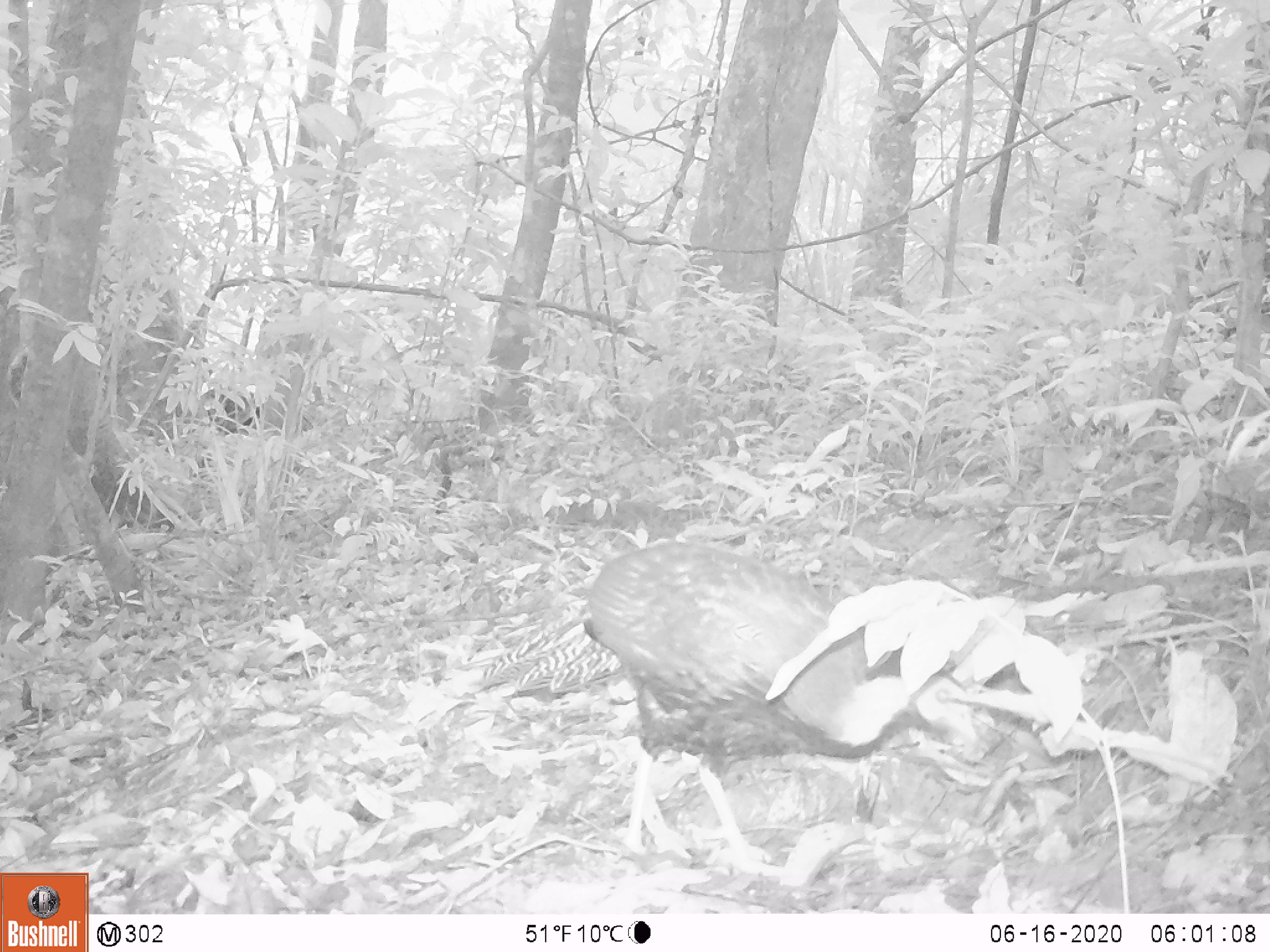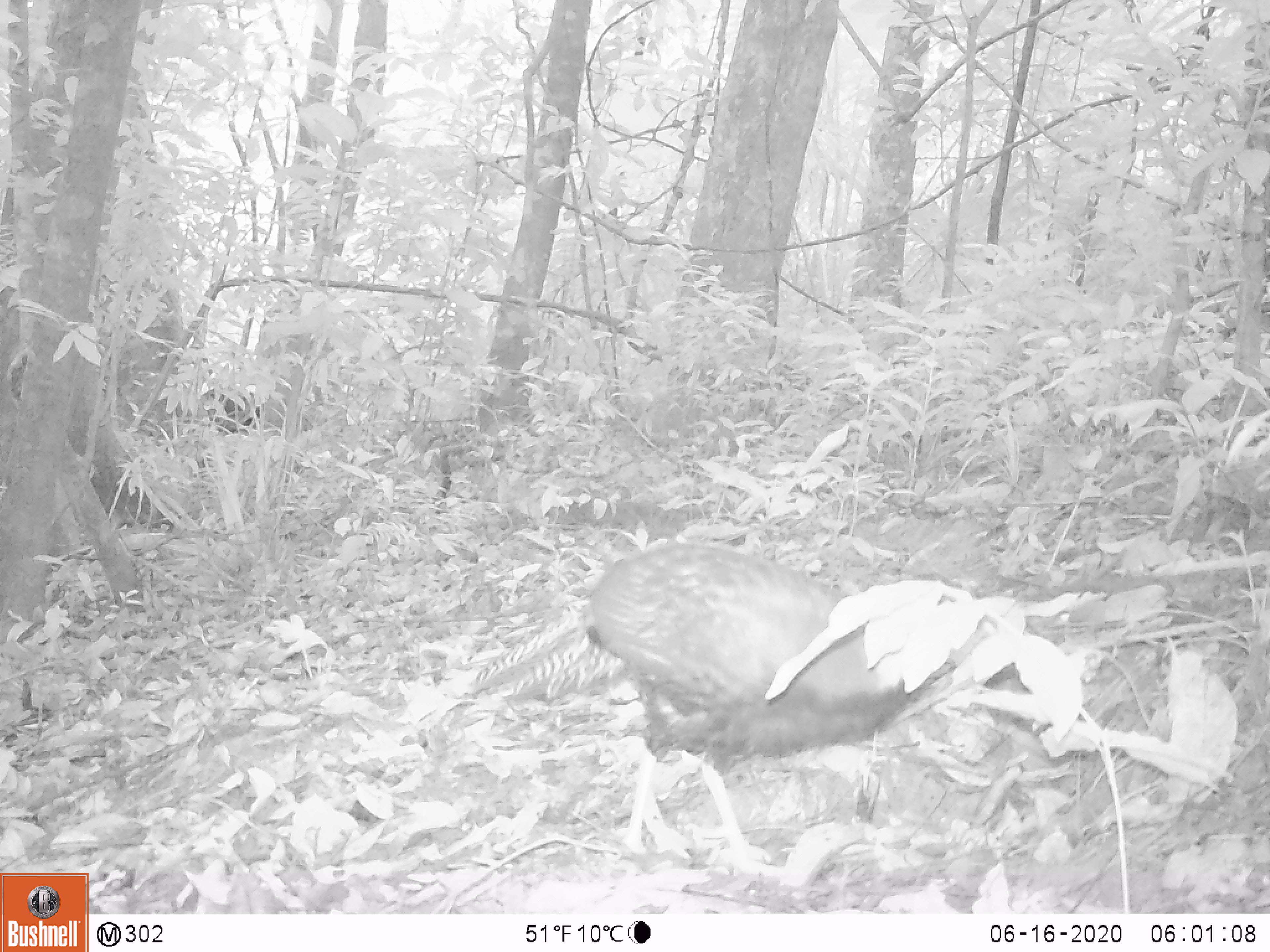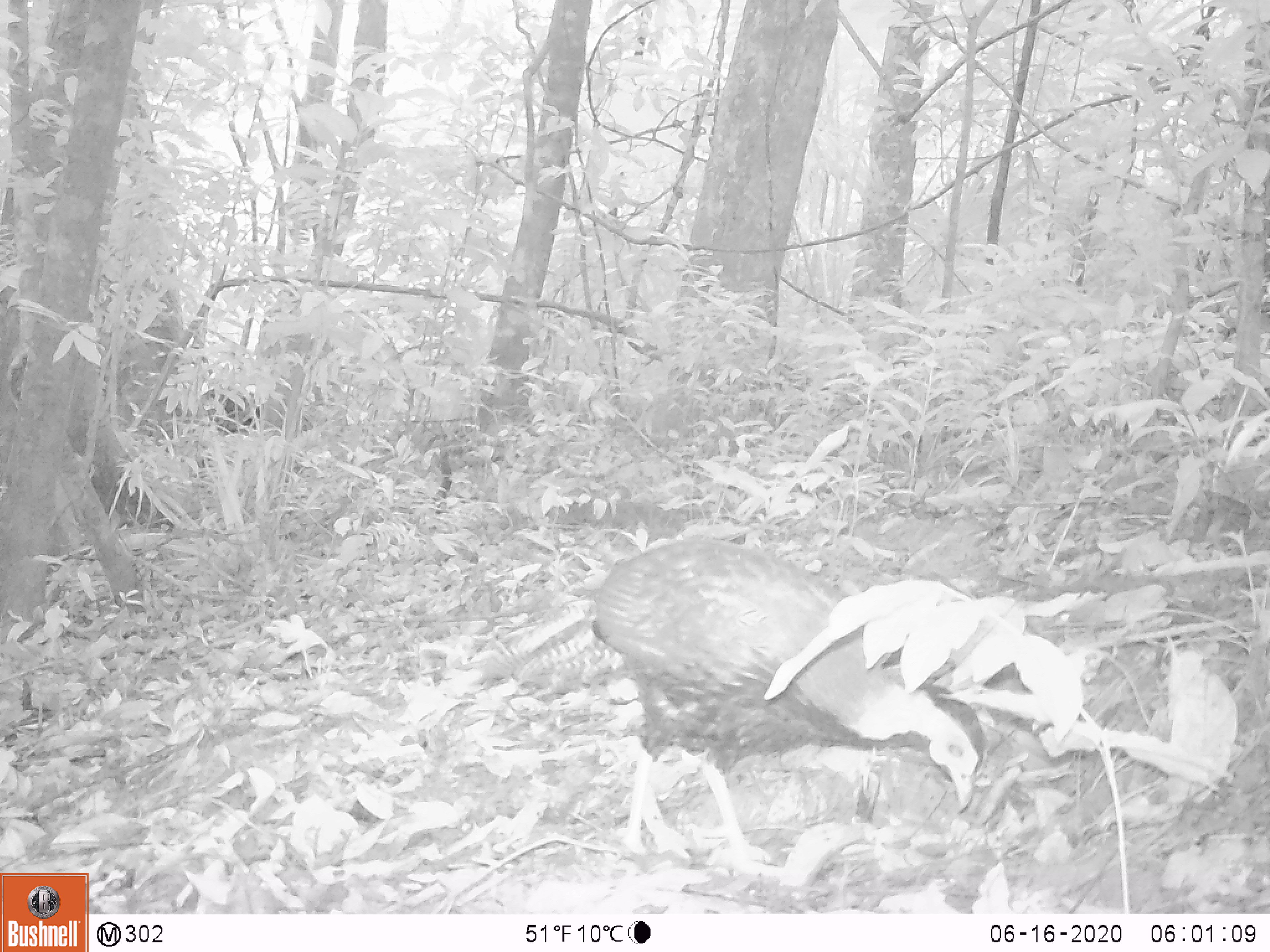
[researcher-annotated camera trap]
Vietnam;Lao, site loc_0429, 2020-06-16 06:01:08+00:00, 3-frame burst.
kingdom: Animalia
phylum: Chordata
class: Aves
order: Galliformes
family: Phasianidae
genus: Lophura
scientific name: Lophura nycthemera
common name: silver pheasant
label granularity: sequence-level